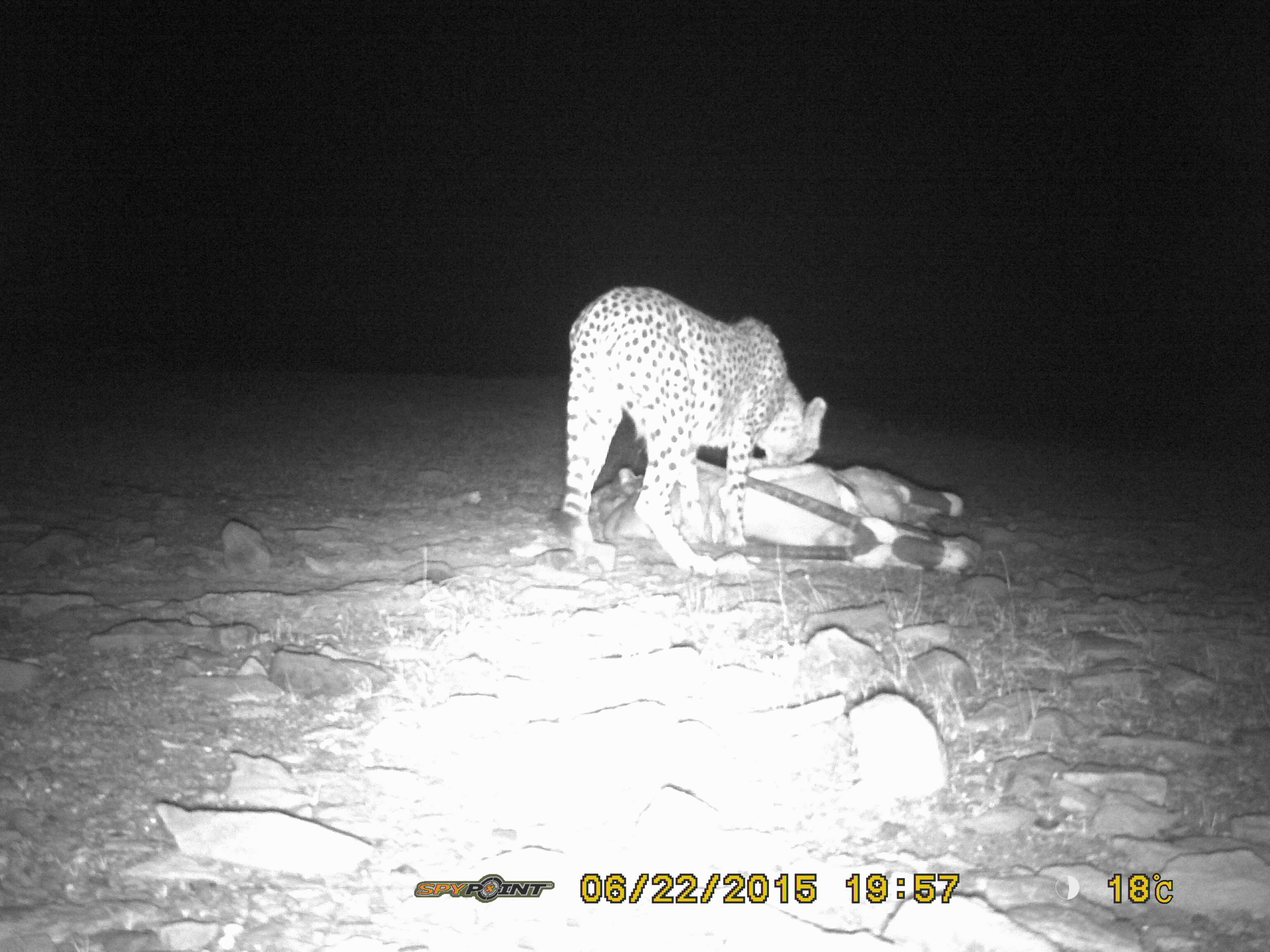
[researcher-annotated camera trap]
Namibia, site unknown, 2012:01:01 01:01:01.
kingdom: Animalia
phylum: Chordata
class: Mammalia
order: Carnivora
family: Felidae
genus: Acinonyx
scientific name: Acinonyx jubatus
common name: cheetah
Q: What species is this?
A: Acinonyx jubatus (cheetah).